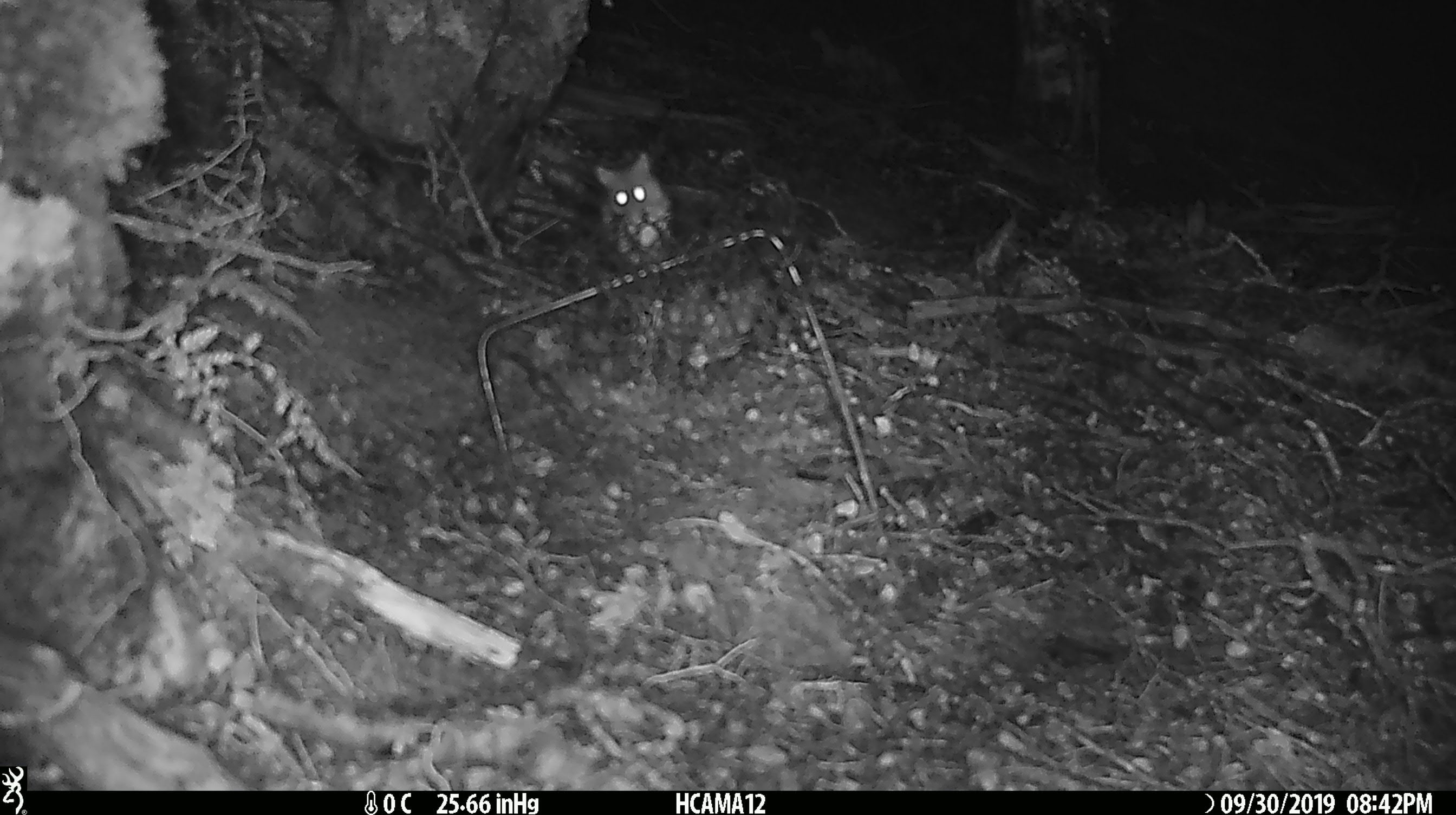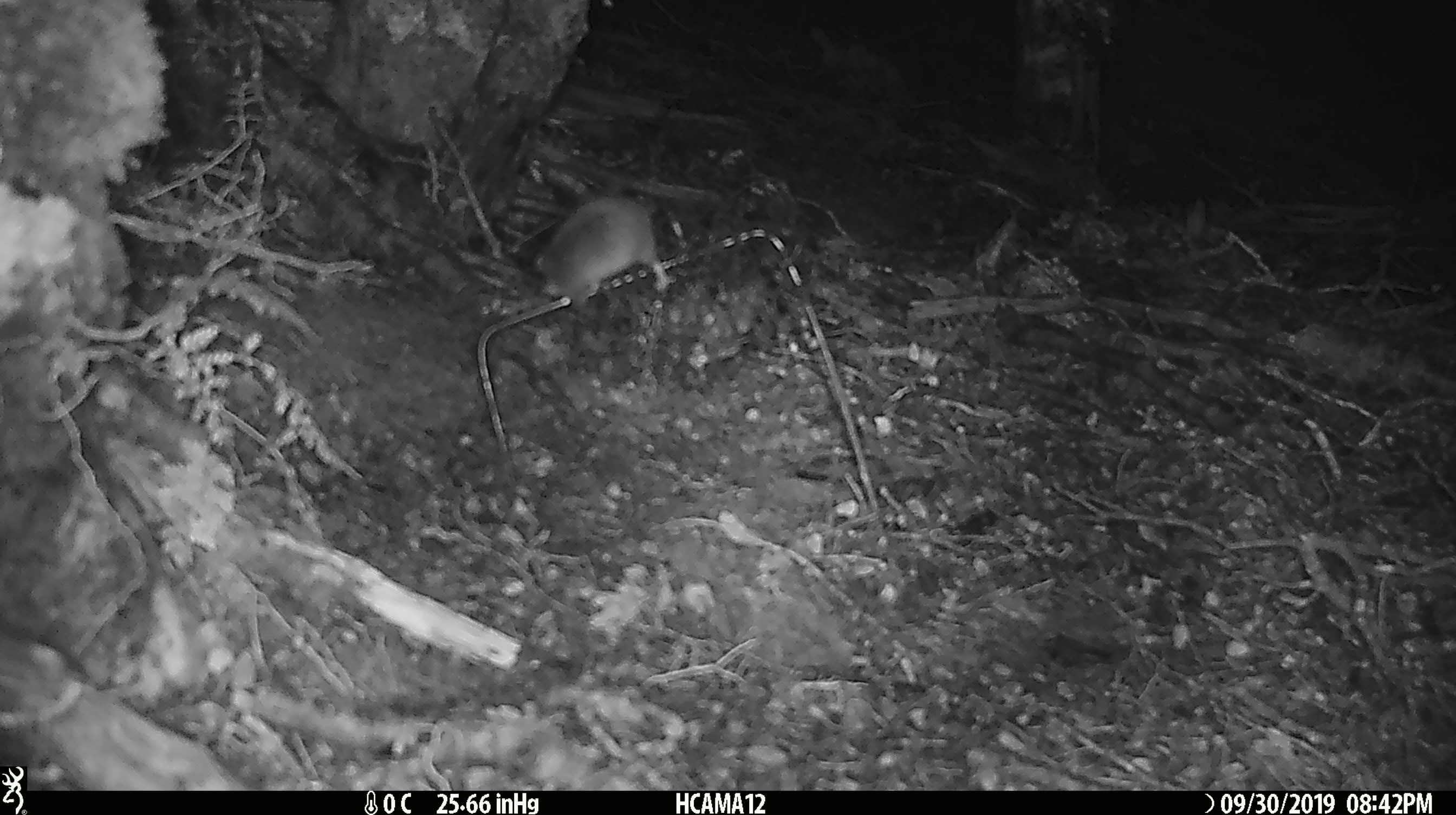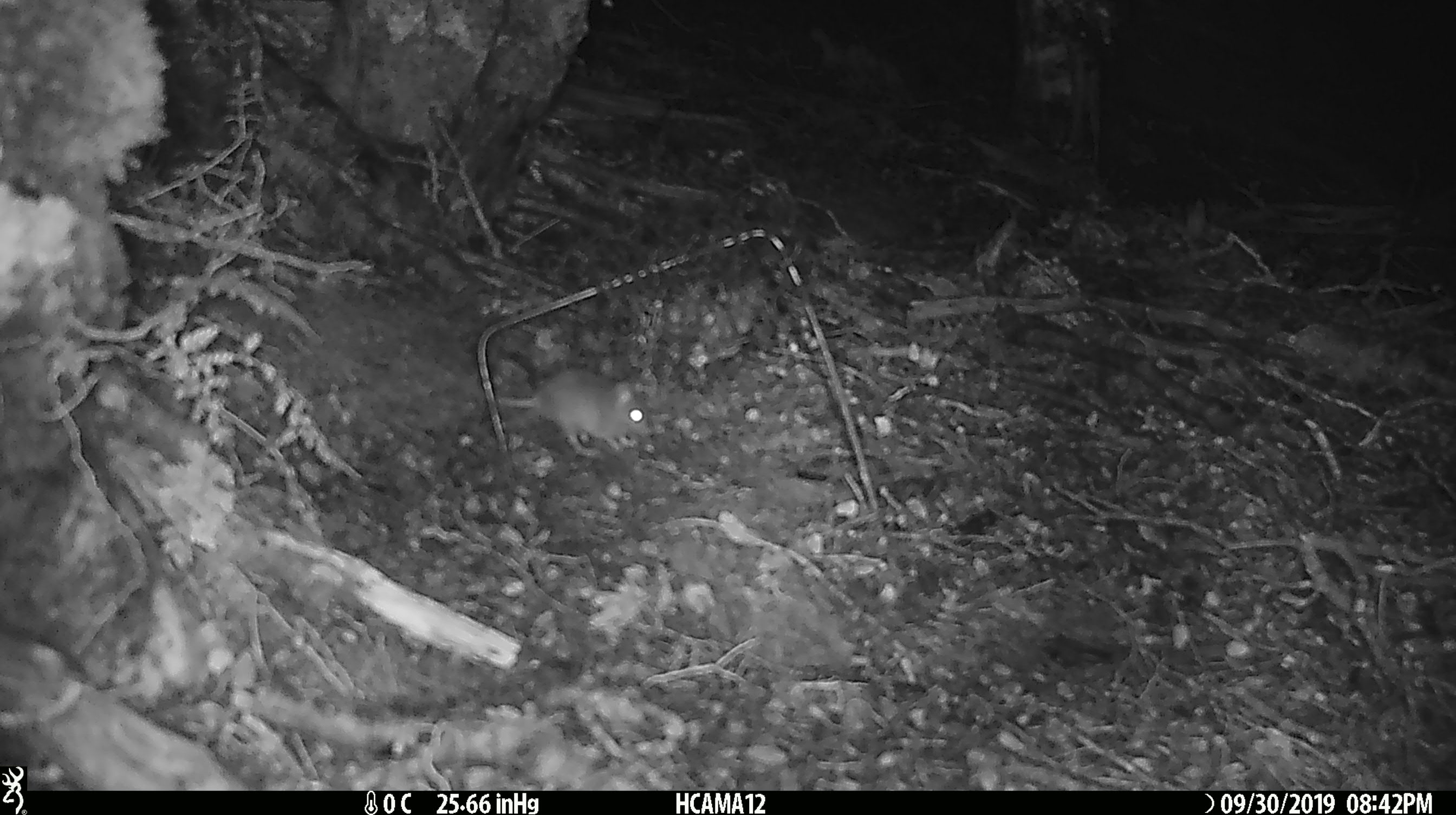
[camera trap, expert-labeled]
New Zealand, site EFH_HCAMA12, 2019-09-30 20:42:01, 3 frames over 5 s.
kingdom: Animalia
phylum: Chordata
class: Mammalia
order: Rodentia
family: Muridae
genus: Mus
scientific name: Mus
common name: mouse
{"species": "mouse (Mus)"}